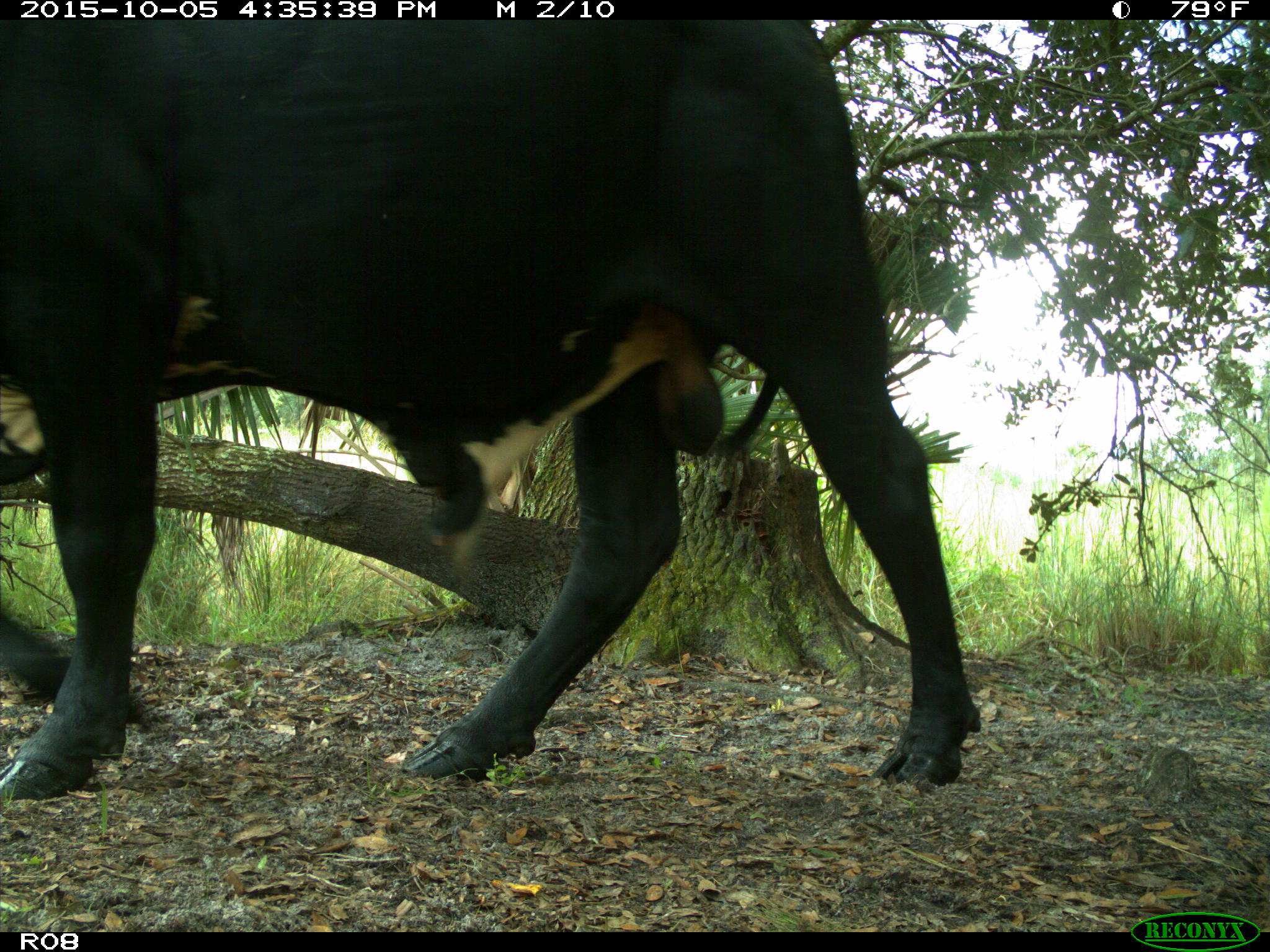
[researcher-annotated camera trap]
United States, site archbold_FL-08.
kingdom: Animalia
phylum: Chordata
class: Mammalia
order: Artiodactyla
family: Bovidae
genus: Bos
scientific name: Bos taurus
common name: domestic cow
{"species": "Bos taurus (domestic cow)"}